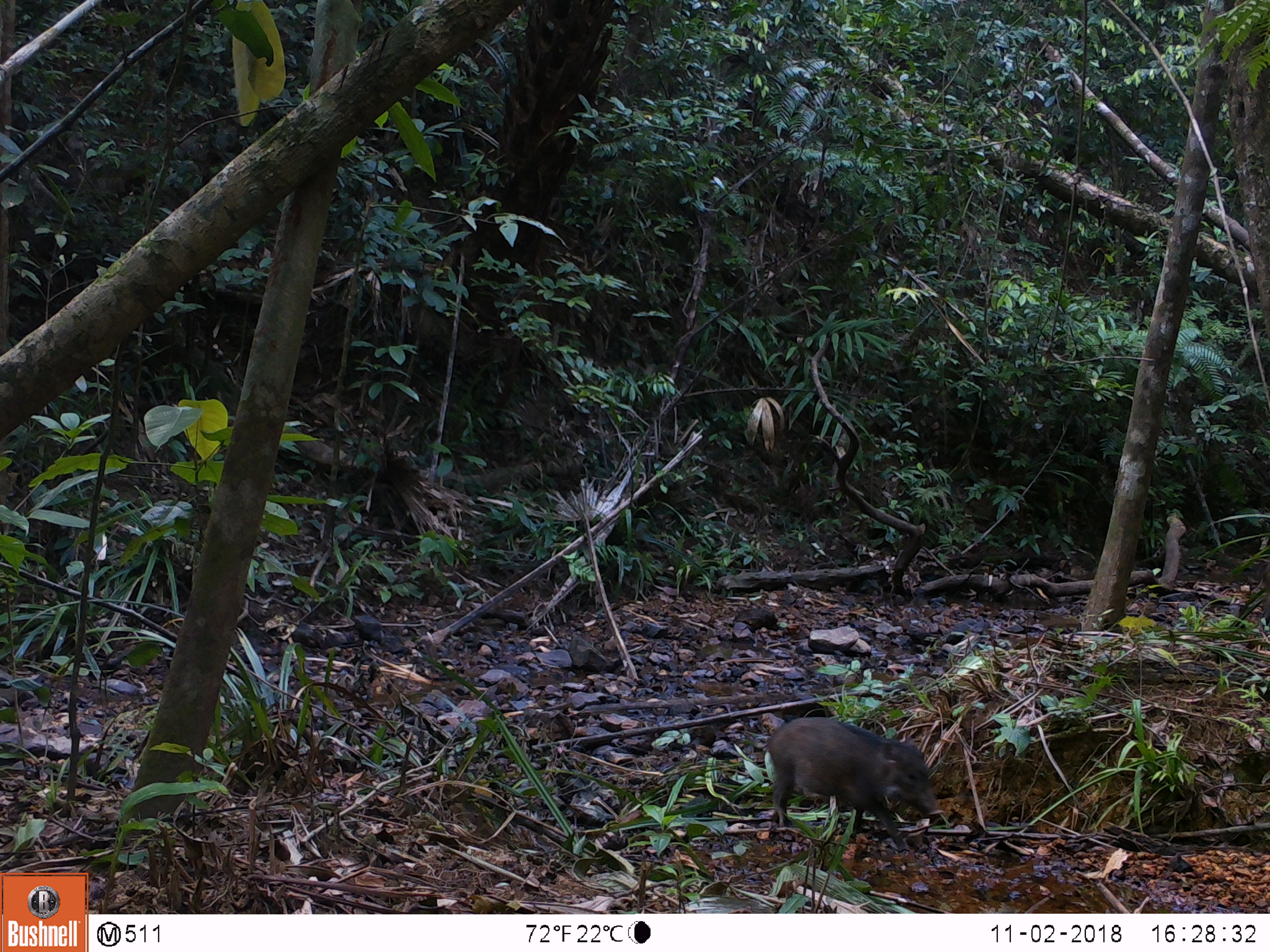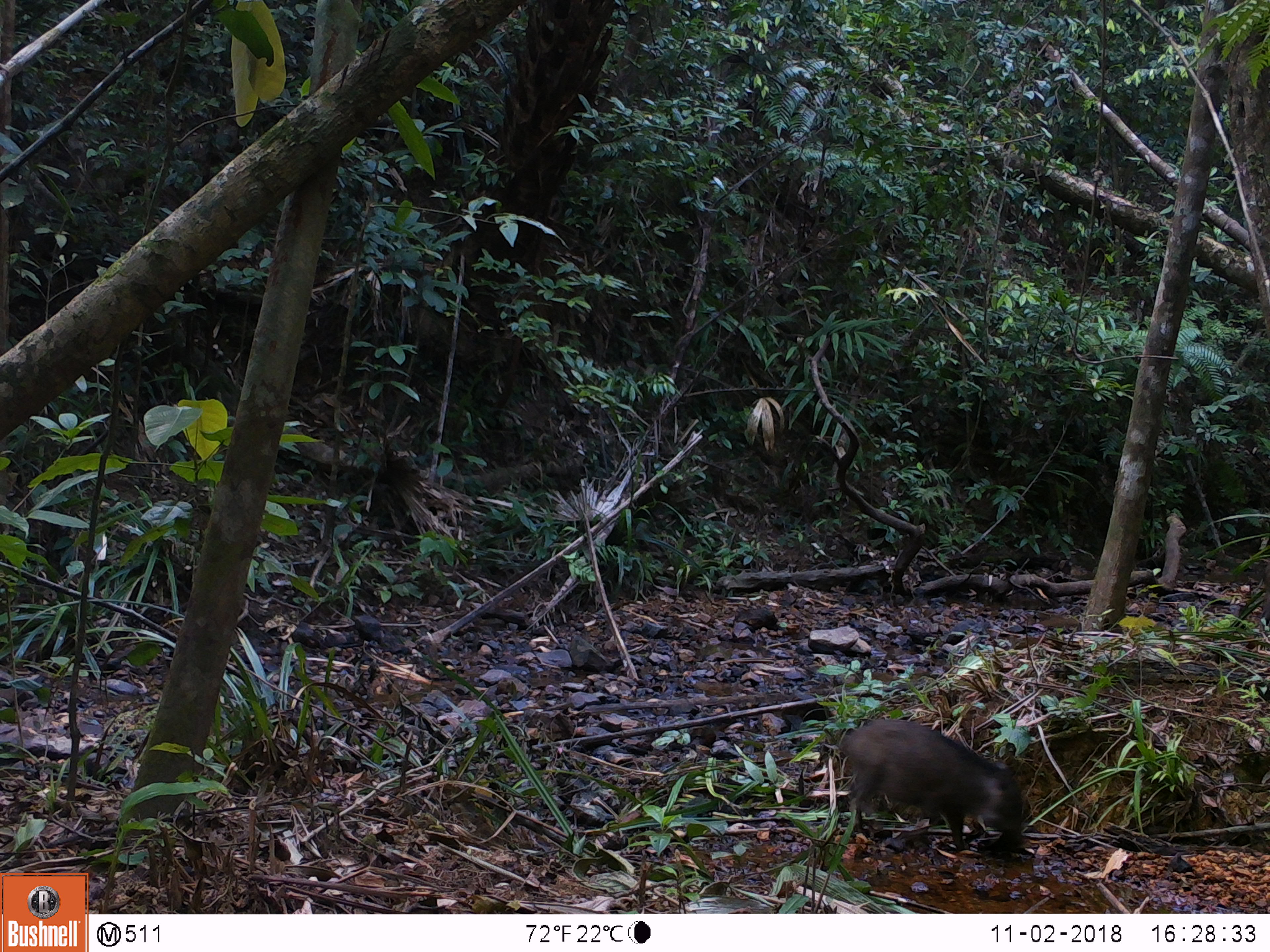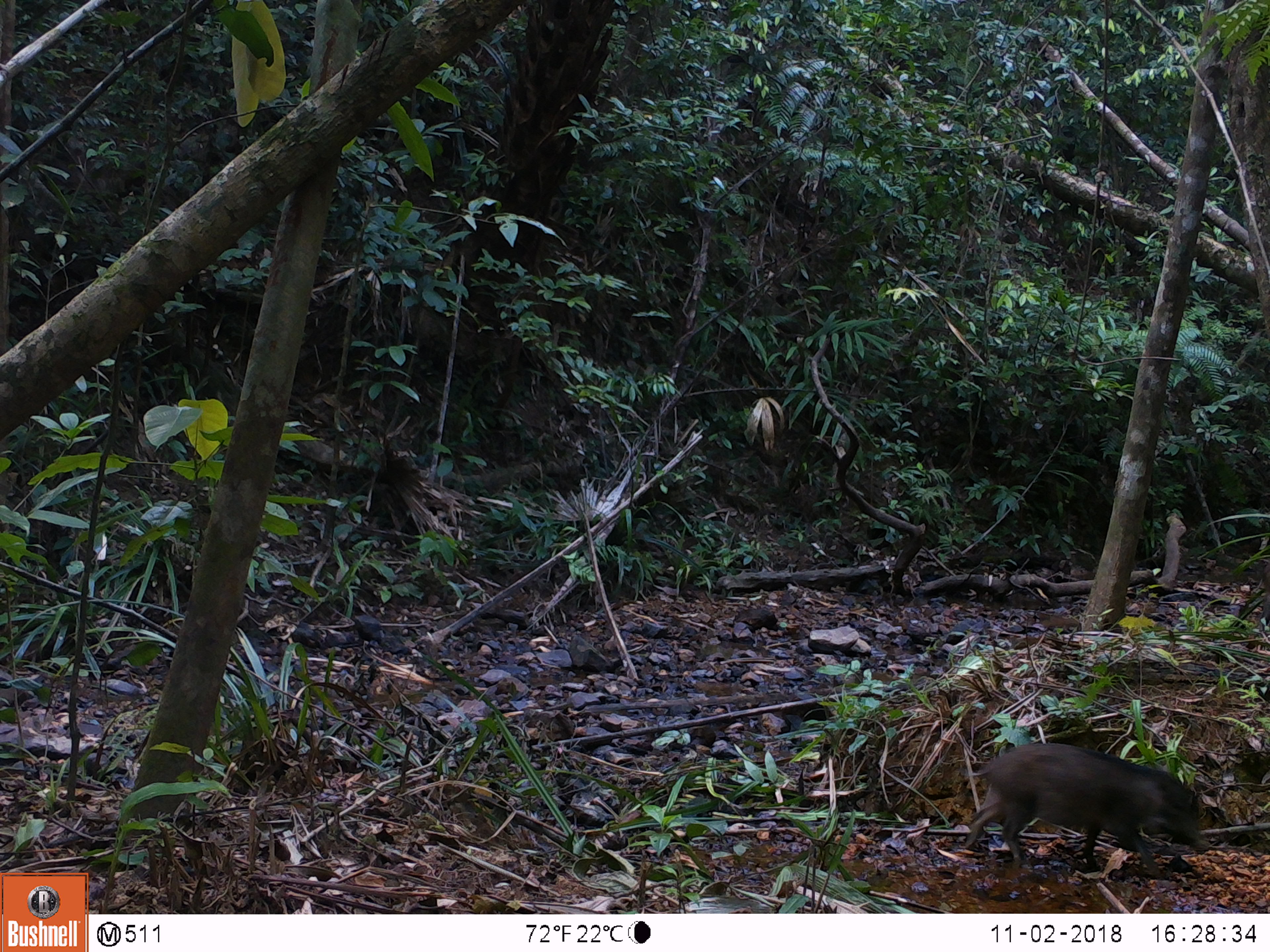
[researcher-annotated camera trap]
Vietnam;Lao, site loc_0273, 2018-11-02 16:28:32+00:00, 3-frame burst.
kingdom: Animalia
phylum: Chordata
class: Mammalia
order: Artiodactyla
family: Suidae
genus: Sus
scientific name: Sus scrofa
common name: eurasian wild pig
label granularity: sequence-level